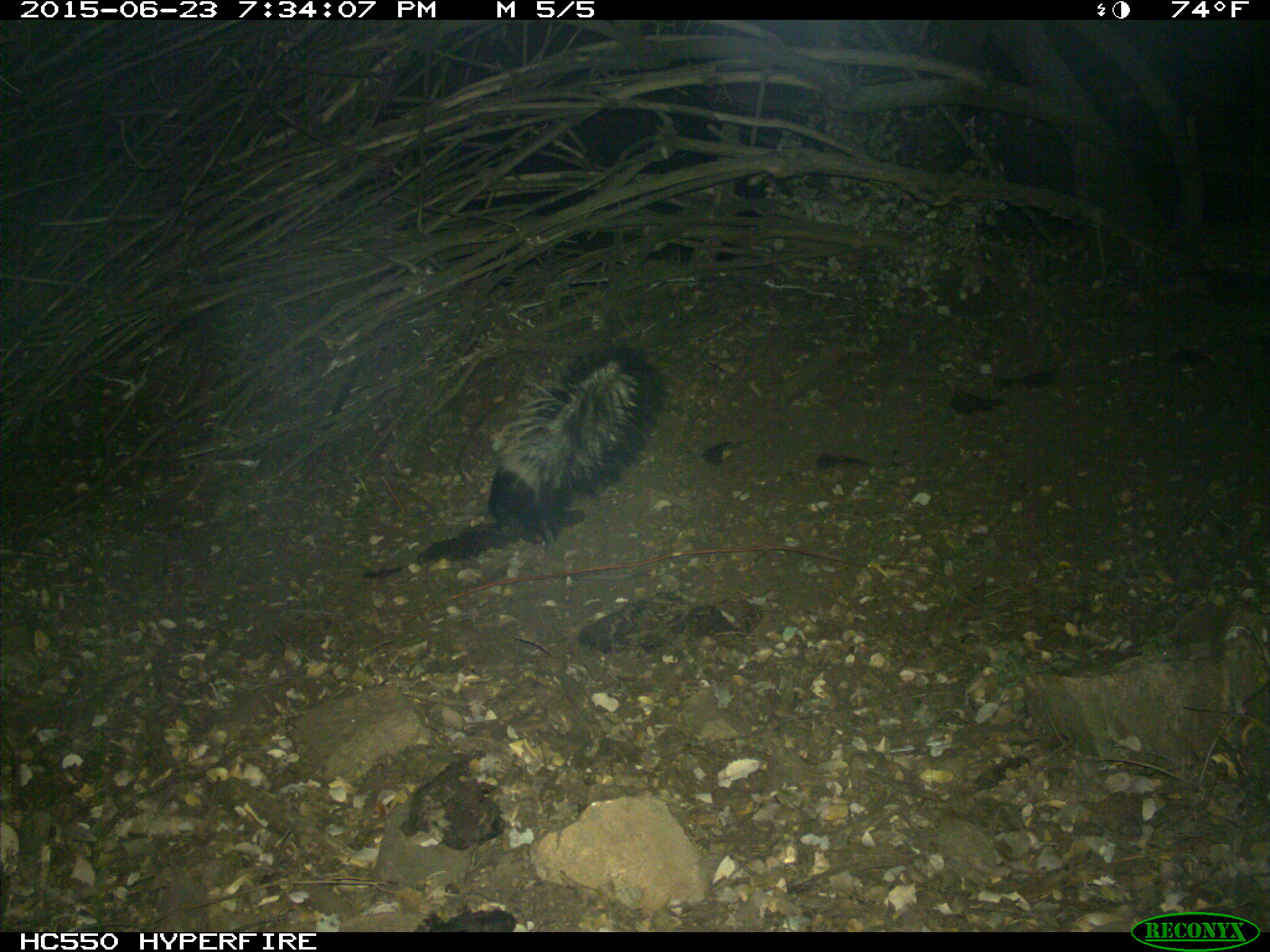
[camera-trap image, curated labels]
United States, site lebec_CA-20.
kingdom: Animalia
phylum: Chordata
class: Mammalia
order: Carnivora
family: Mephitidae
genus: Mephitis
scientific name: Mephitis mephitis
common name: striped skunk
Mephitis mephitis (striped skunk).